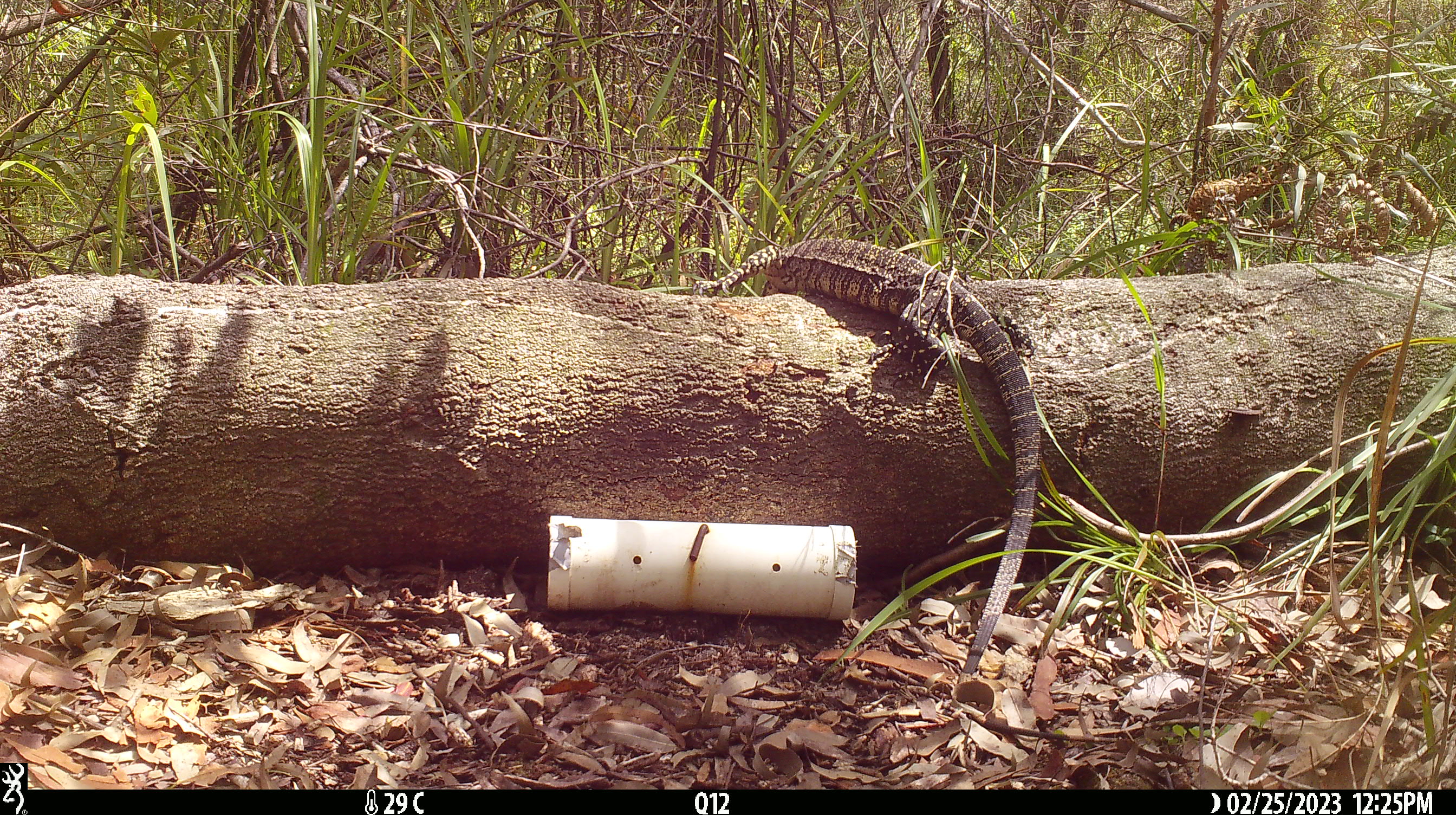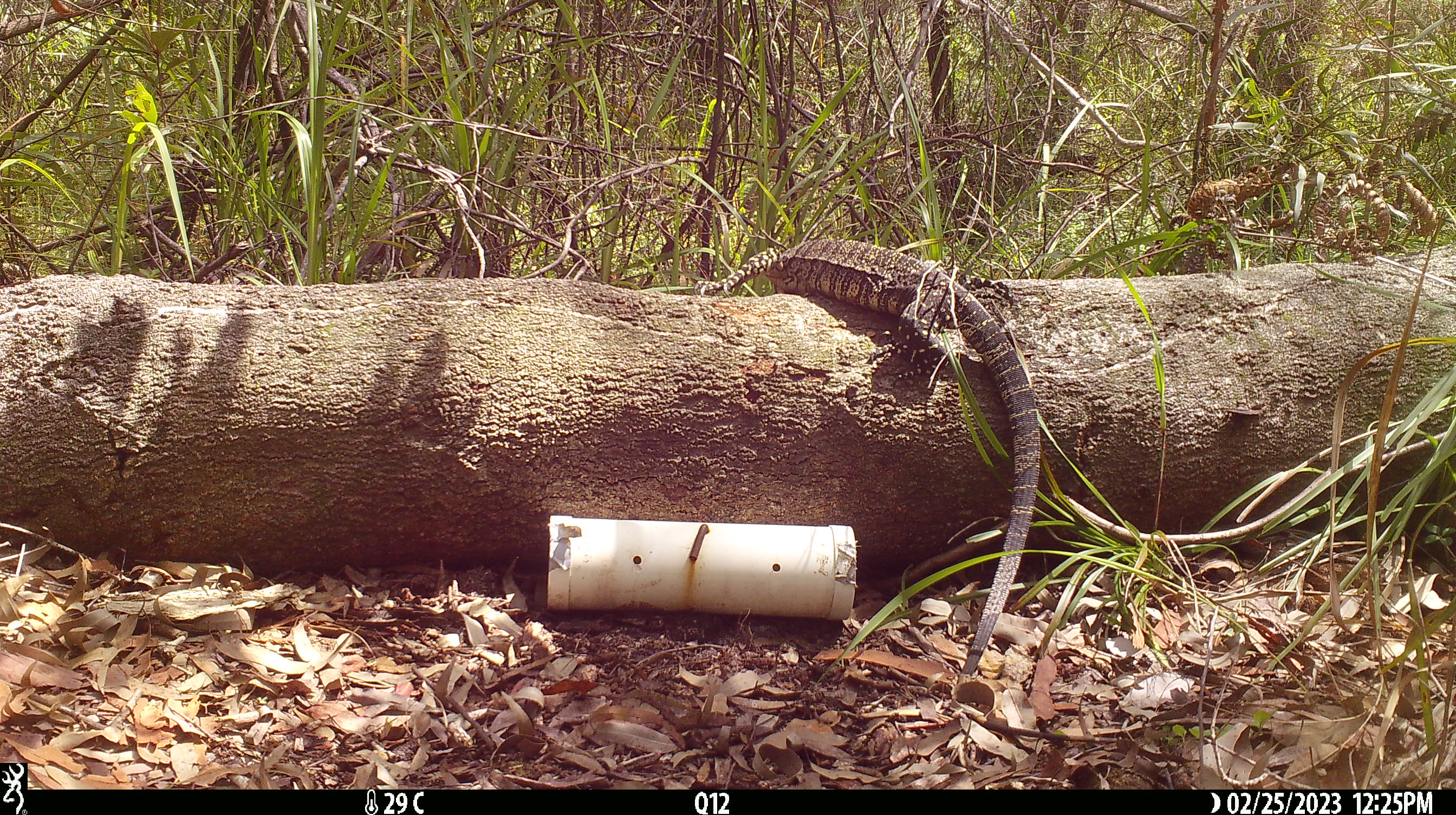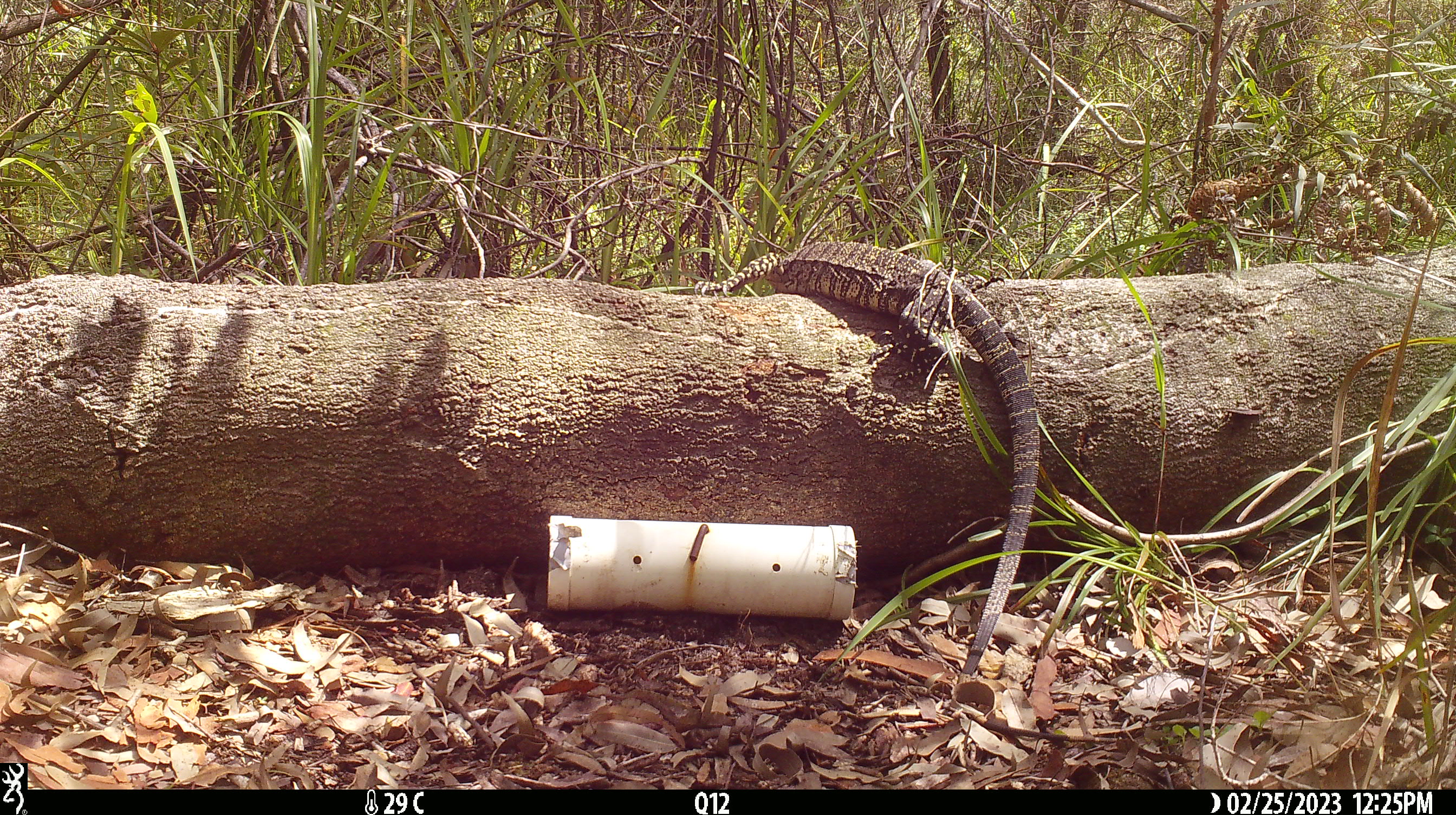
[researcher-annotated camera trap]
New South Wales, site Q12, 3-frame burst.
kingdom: Animalia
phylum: Chordata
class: Reptilia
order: Squamata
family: Varanidae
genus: Varanus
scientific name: Varanus varius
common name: lace monitor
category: goanna